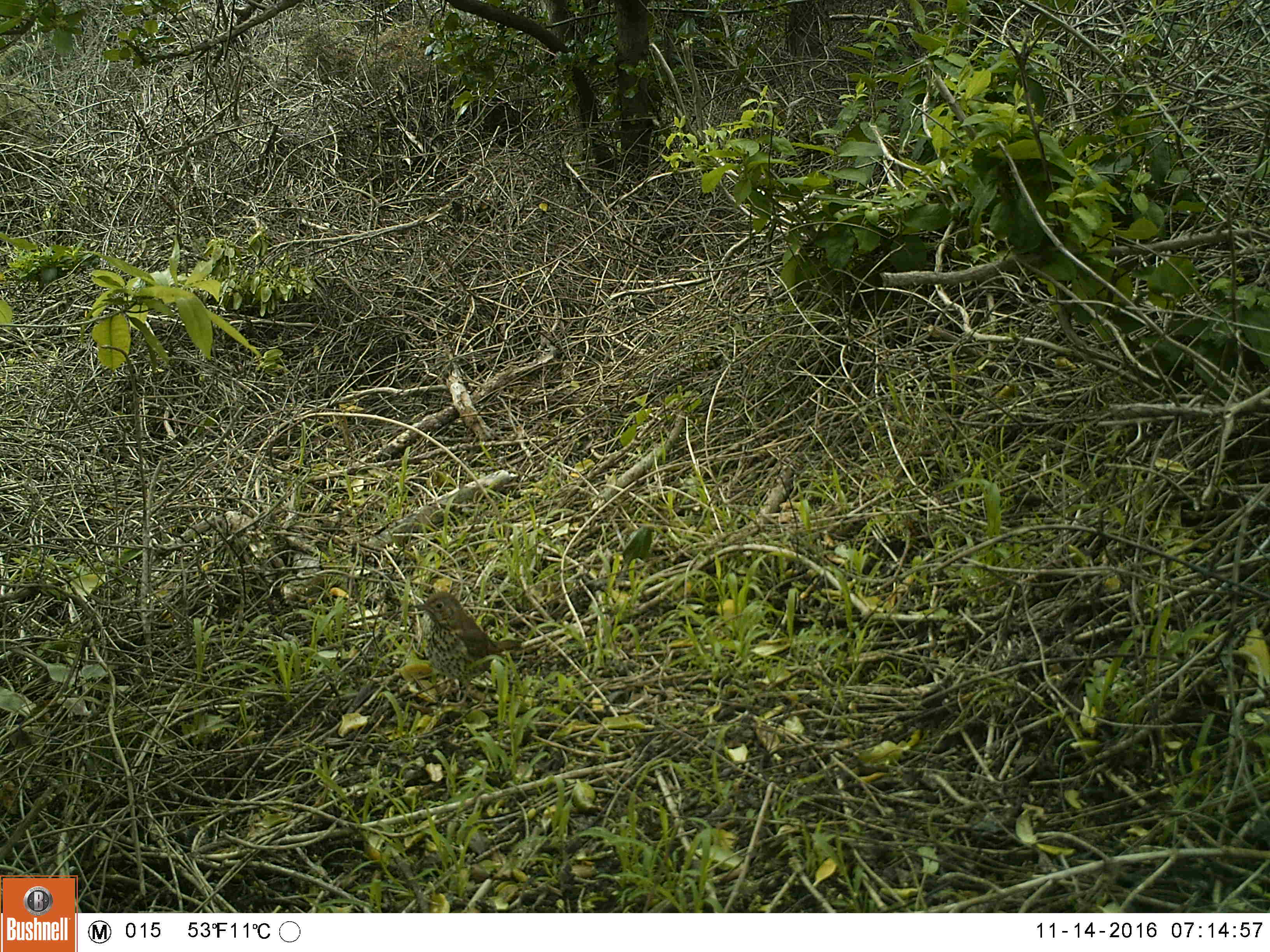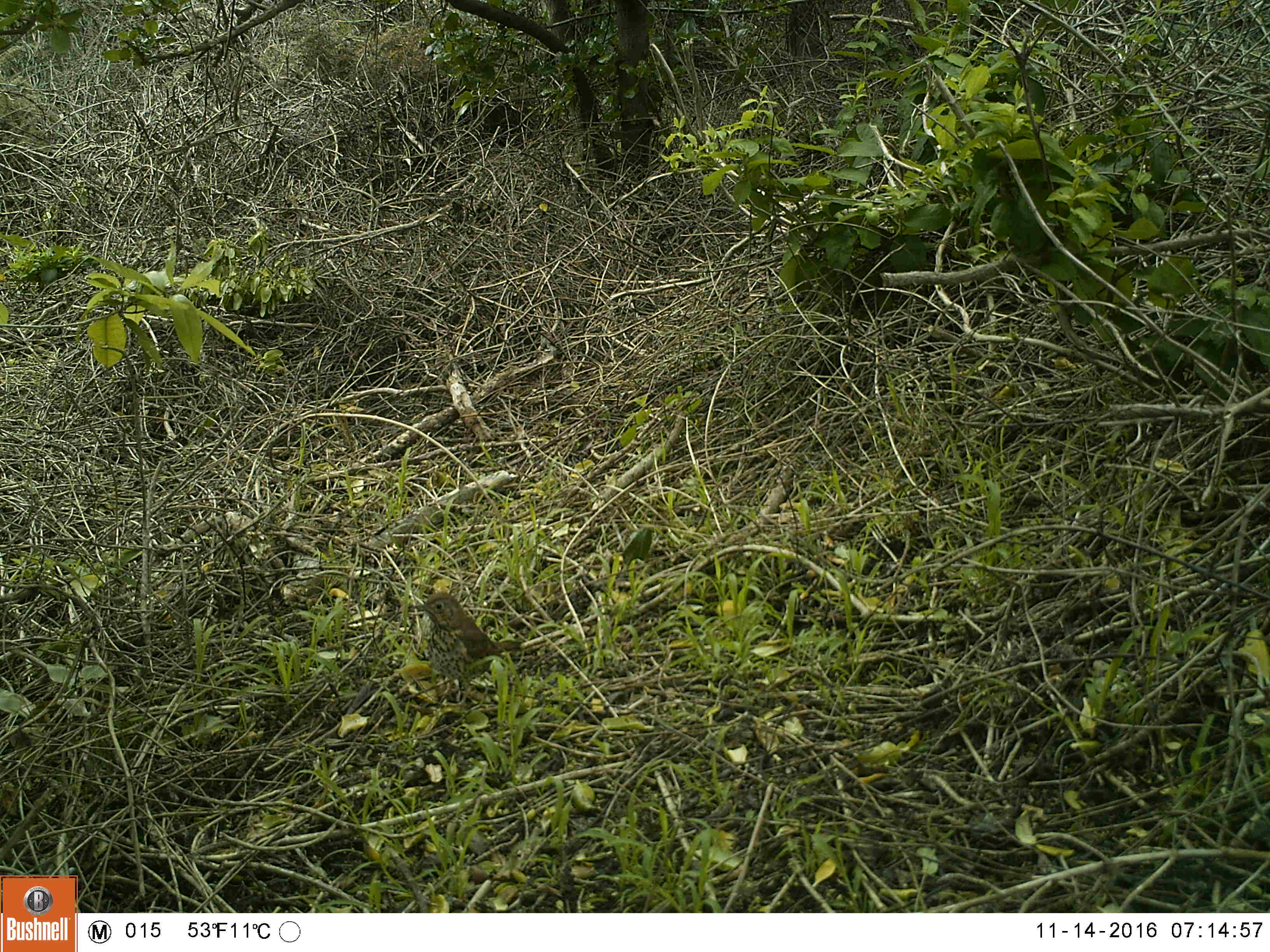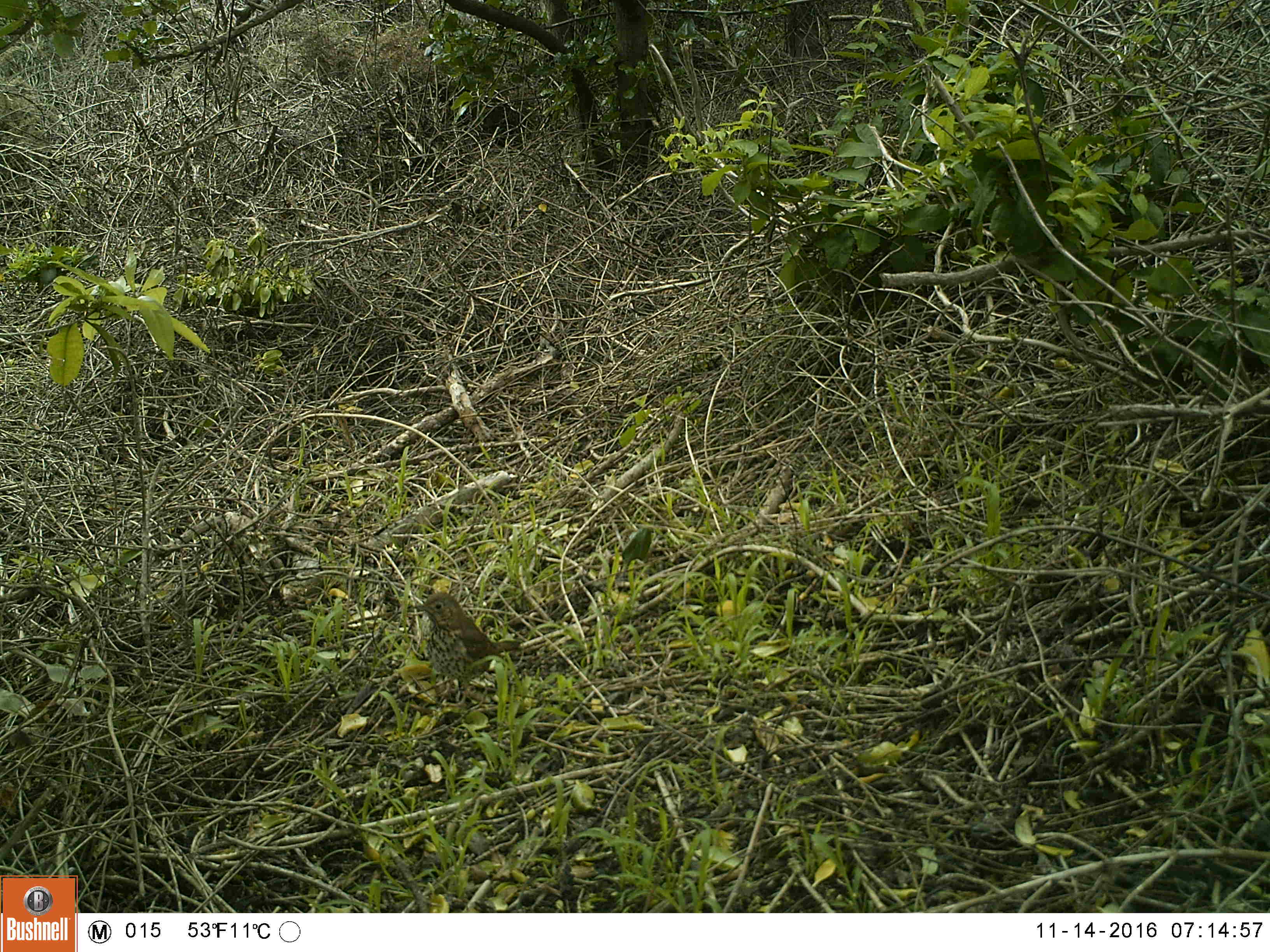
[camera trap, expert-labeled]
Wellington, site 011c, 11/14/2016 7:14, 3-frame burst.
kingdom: Animalia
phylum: Chordata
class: Aves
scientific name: Aves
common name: bird